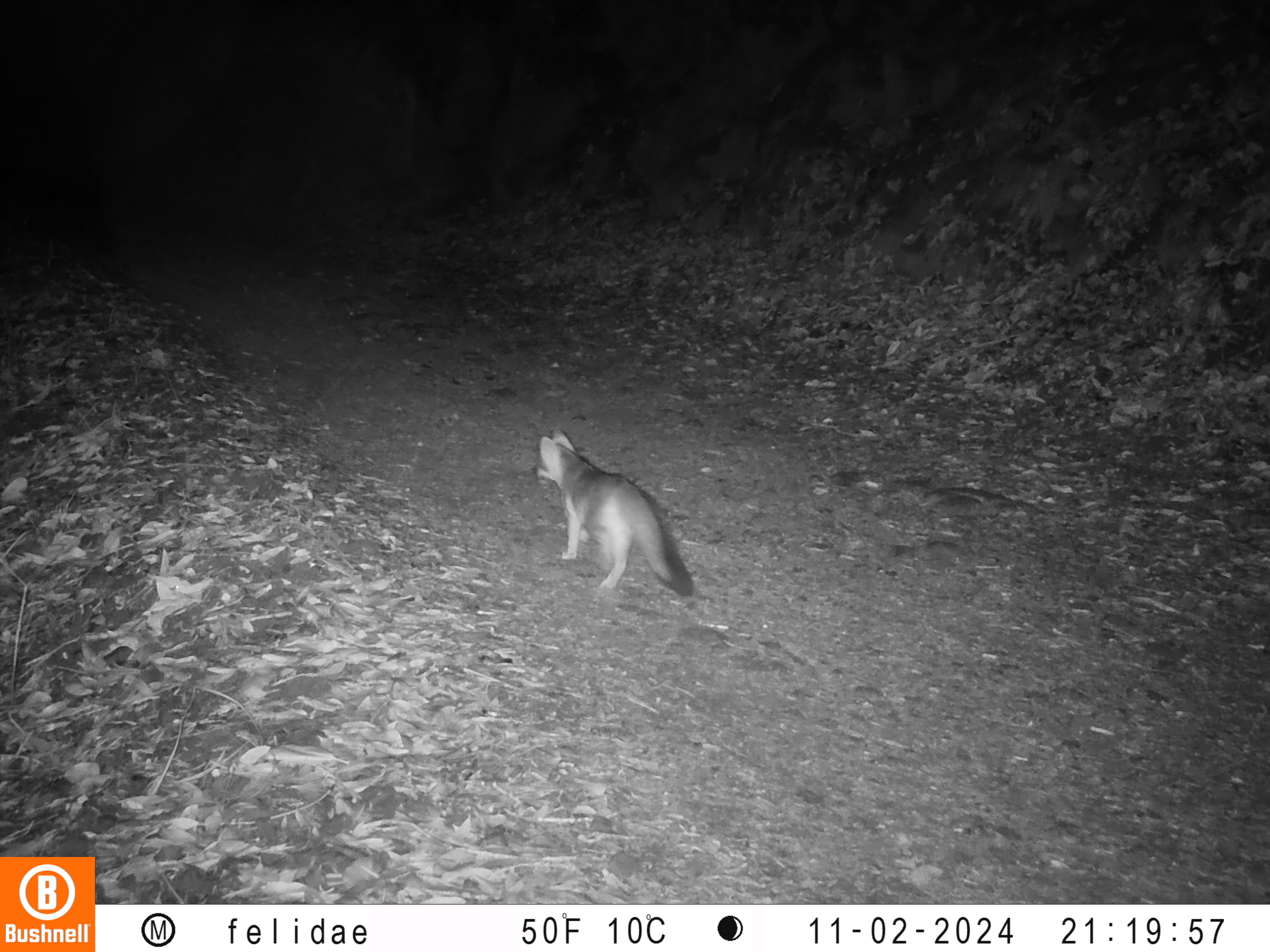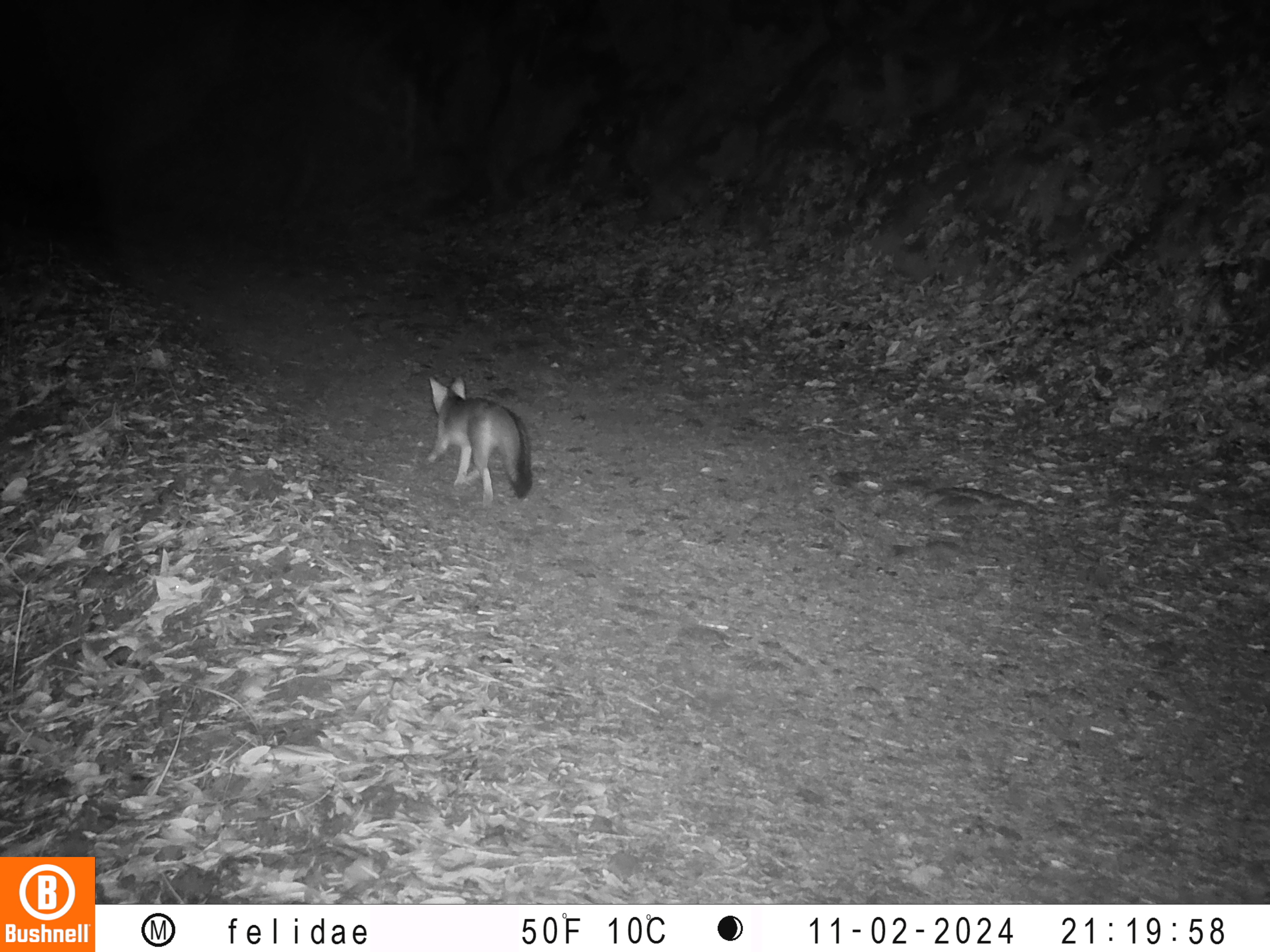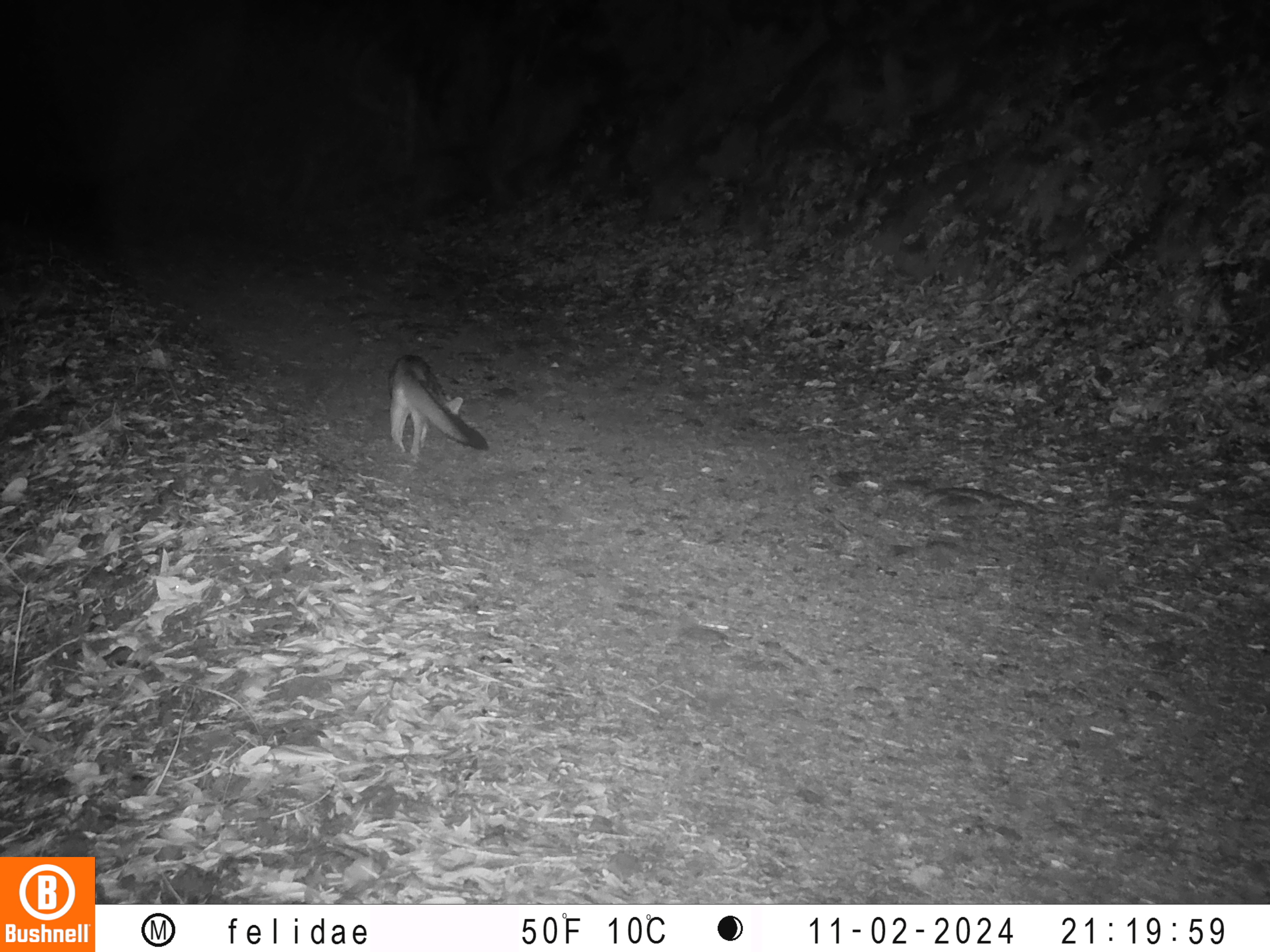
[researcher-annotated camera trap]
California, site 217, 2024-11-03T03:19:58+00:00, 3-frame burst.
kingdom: Animalia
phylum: Chordata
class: Mammalia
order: Carnivora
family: Canidae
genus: Urocyon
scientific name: Urocyon cinereoargenteus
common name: gray fox